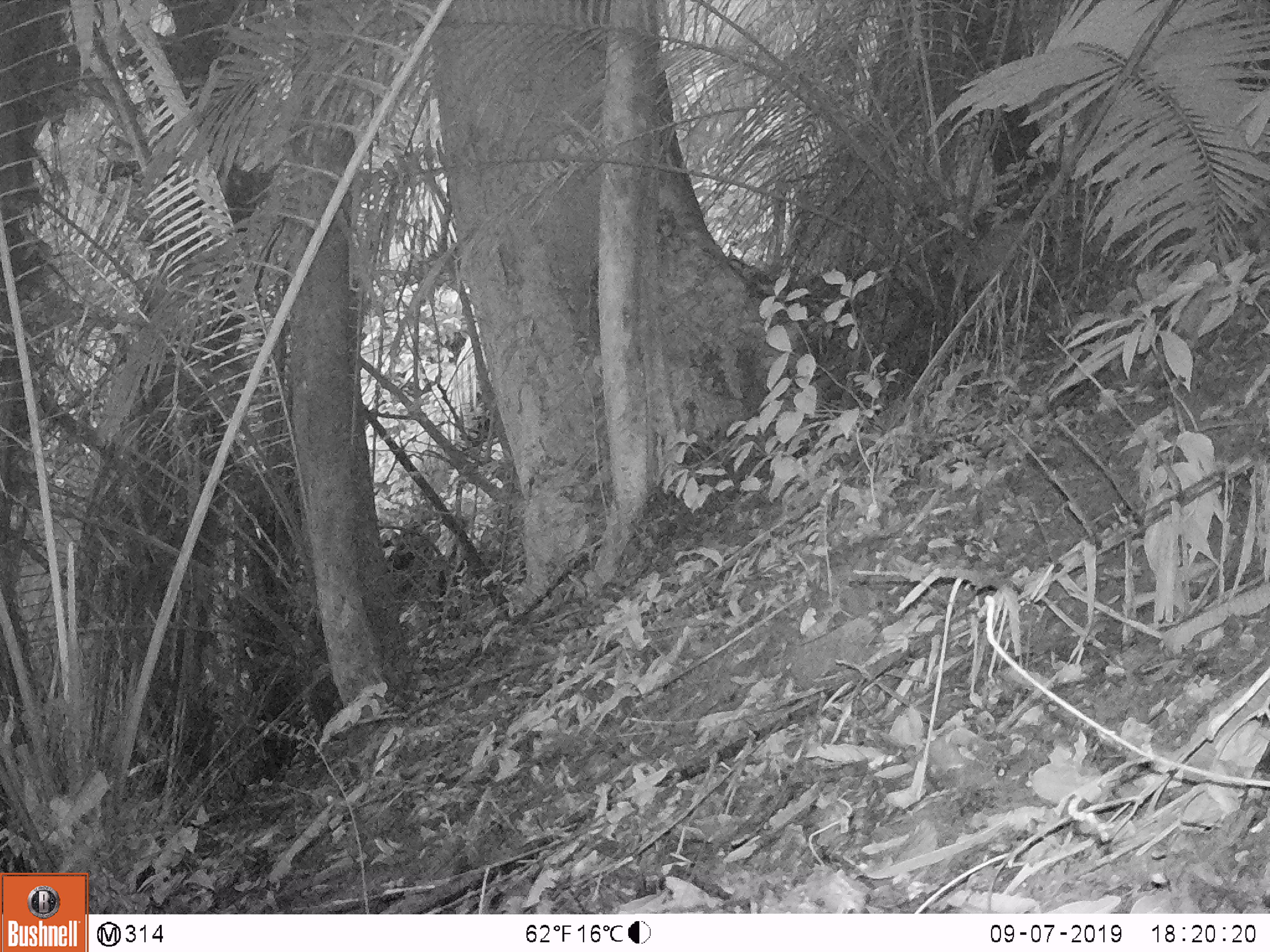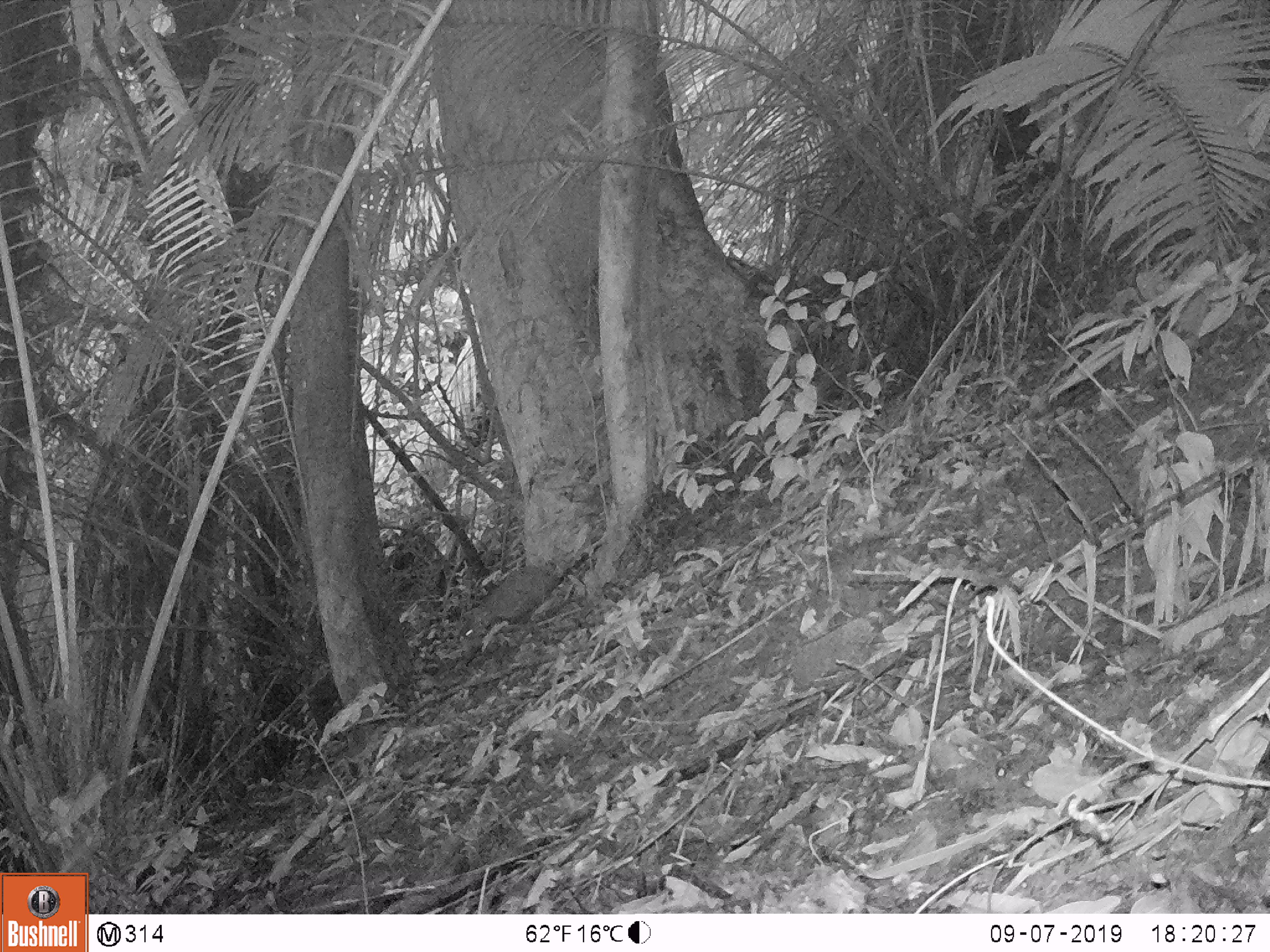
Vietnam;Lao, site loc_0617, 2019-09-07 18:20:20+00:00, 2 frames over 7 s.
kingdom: Animalia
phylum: Chordata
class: Mammalia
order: Artiodactyla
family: Suidae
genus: Sus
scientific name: Sus scrofa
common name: eurasian wild pig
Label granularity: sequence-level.